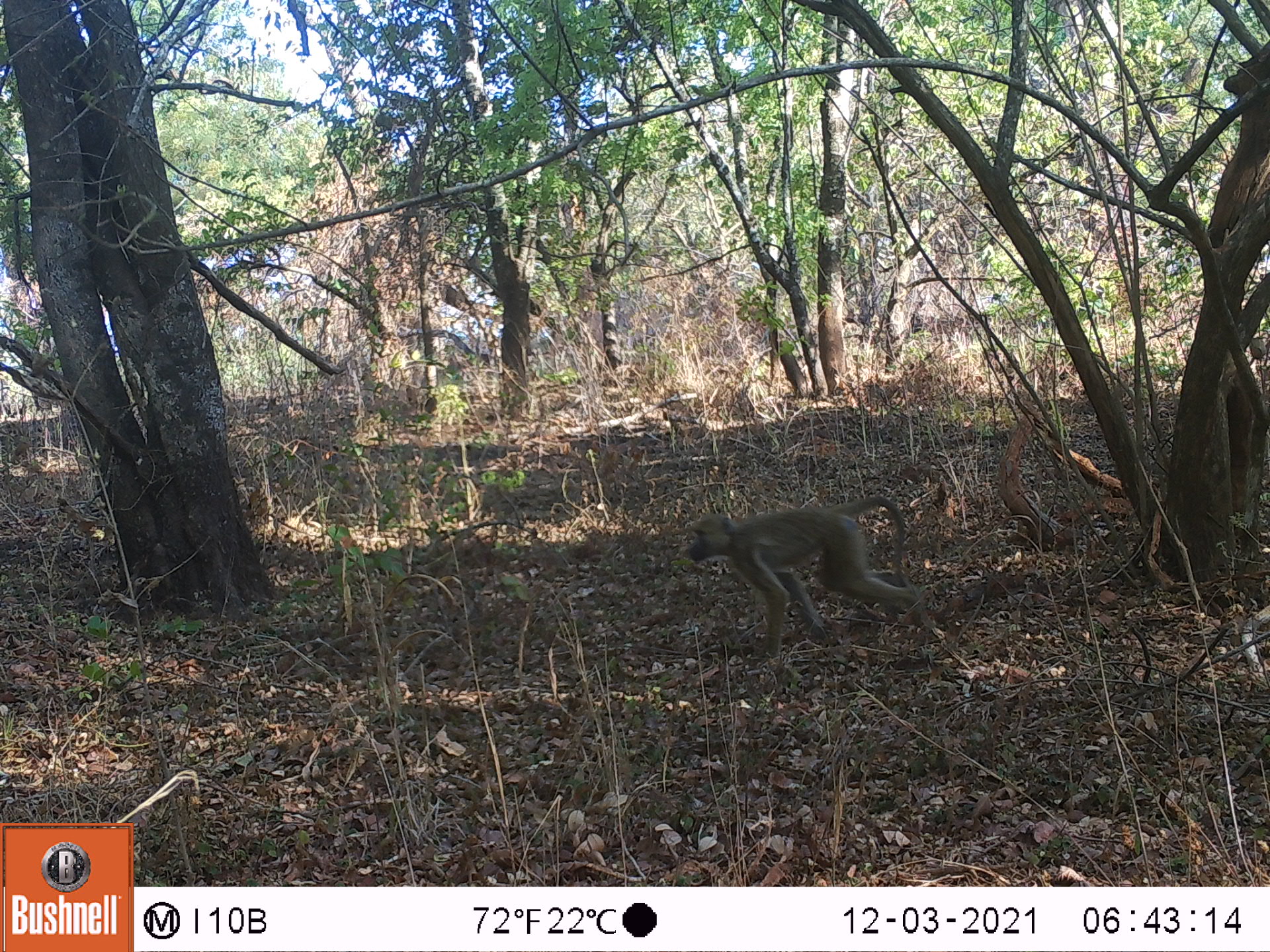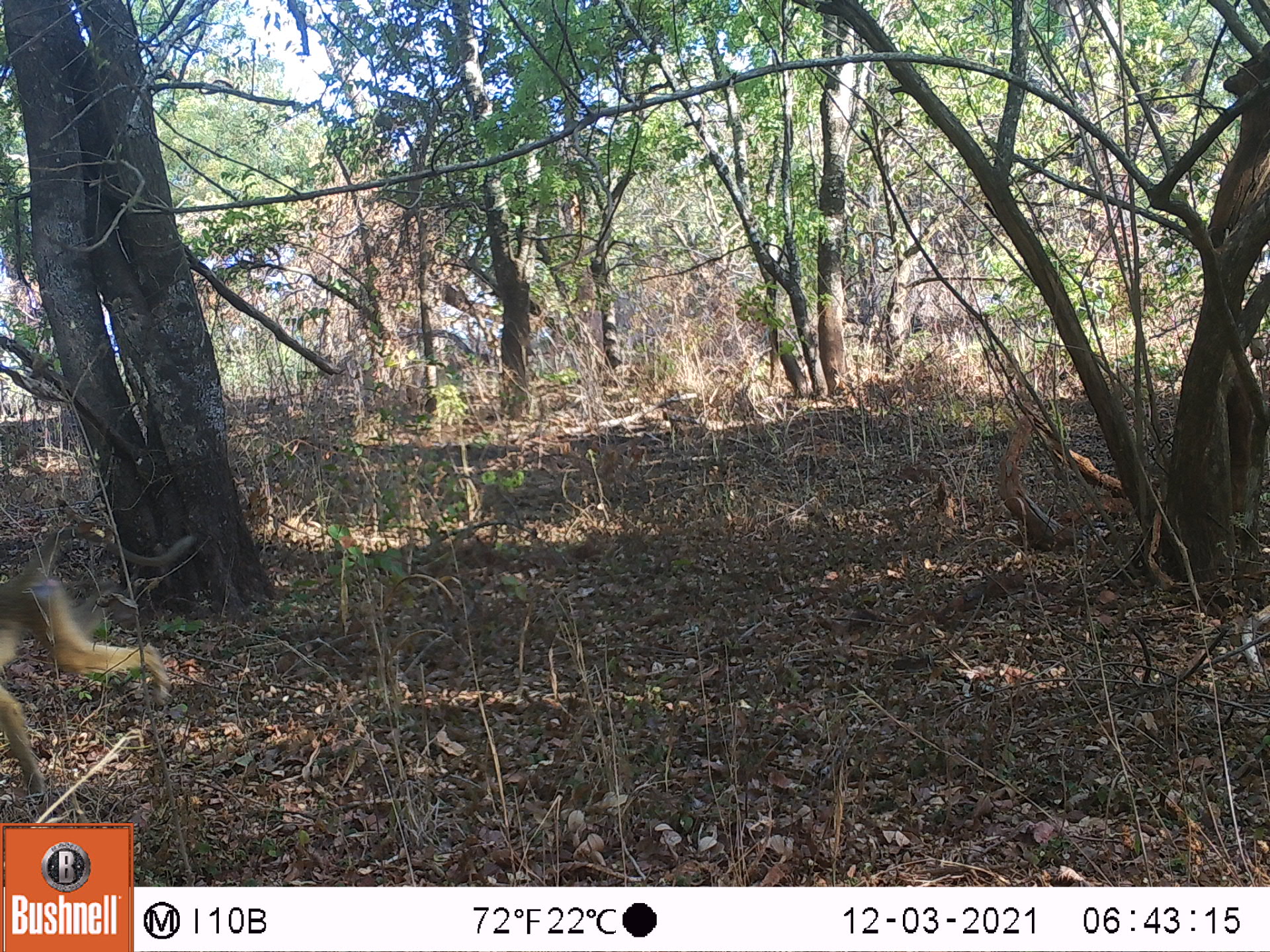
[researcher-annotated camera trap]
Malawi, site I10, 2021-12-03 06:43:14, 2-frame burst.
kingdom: Animalia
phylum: Chordata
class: Mammalia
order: Primates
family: Cercopithecidae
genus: Papio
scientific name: Papio cynocephalus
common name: yellow baboon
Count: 1.